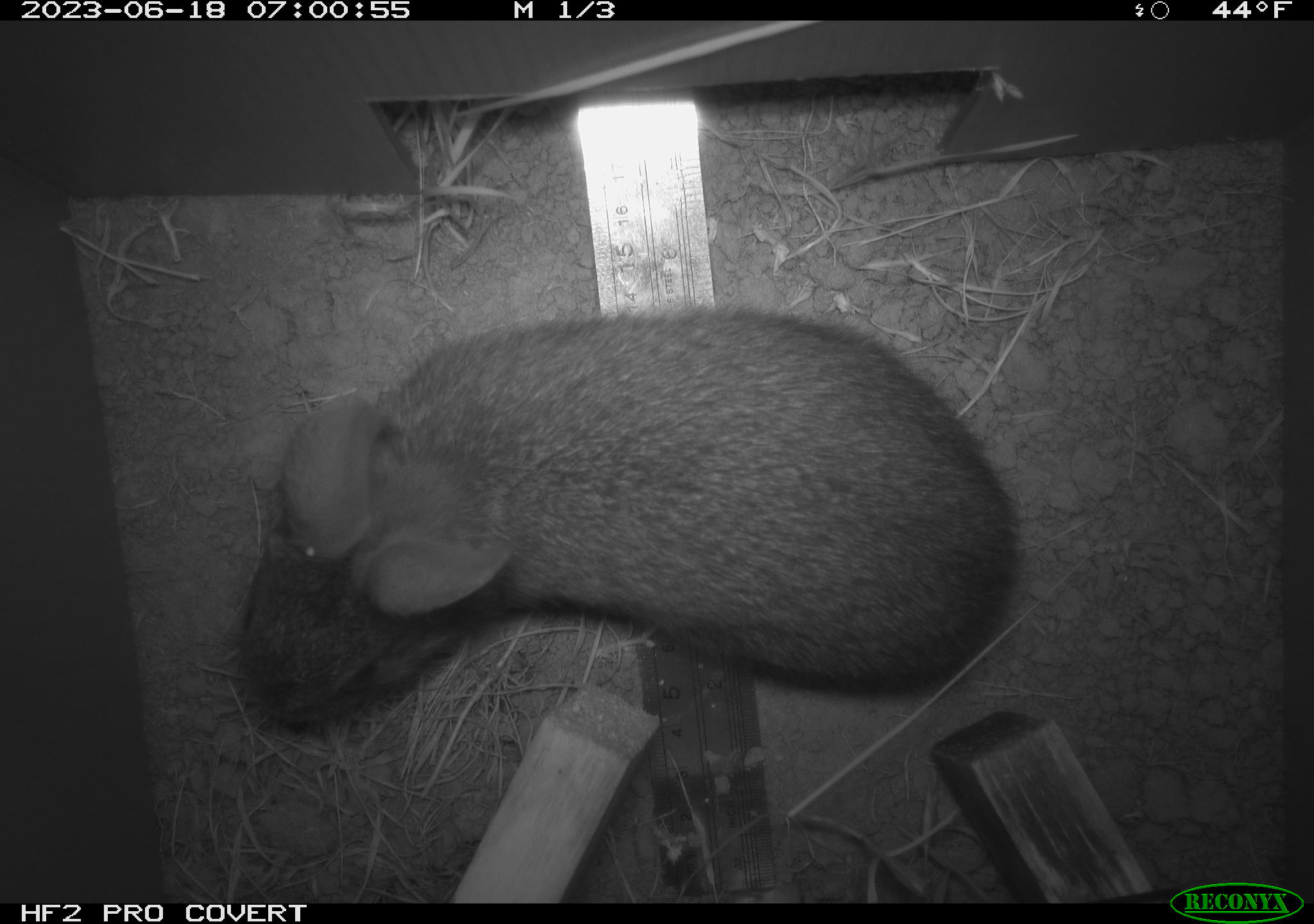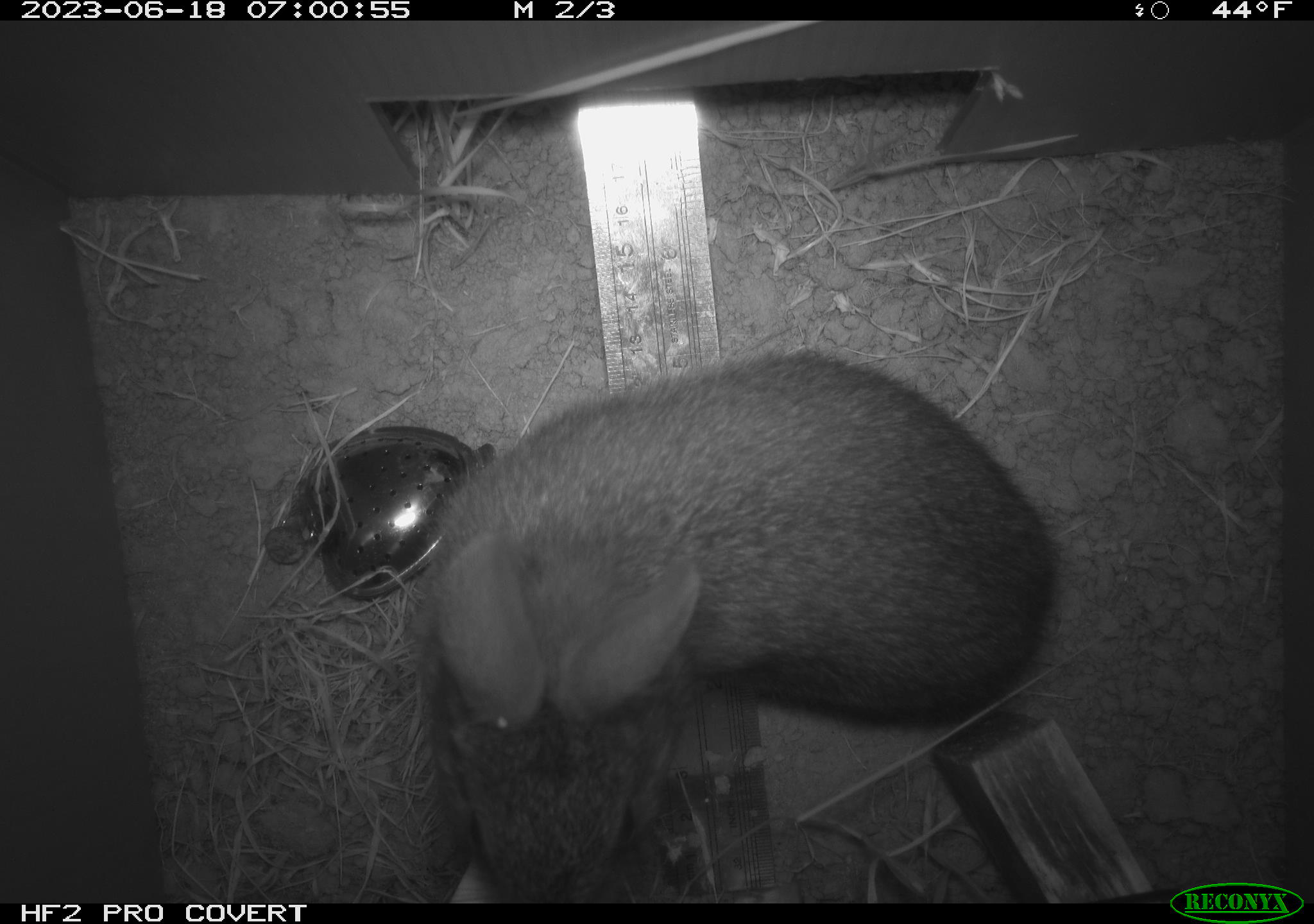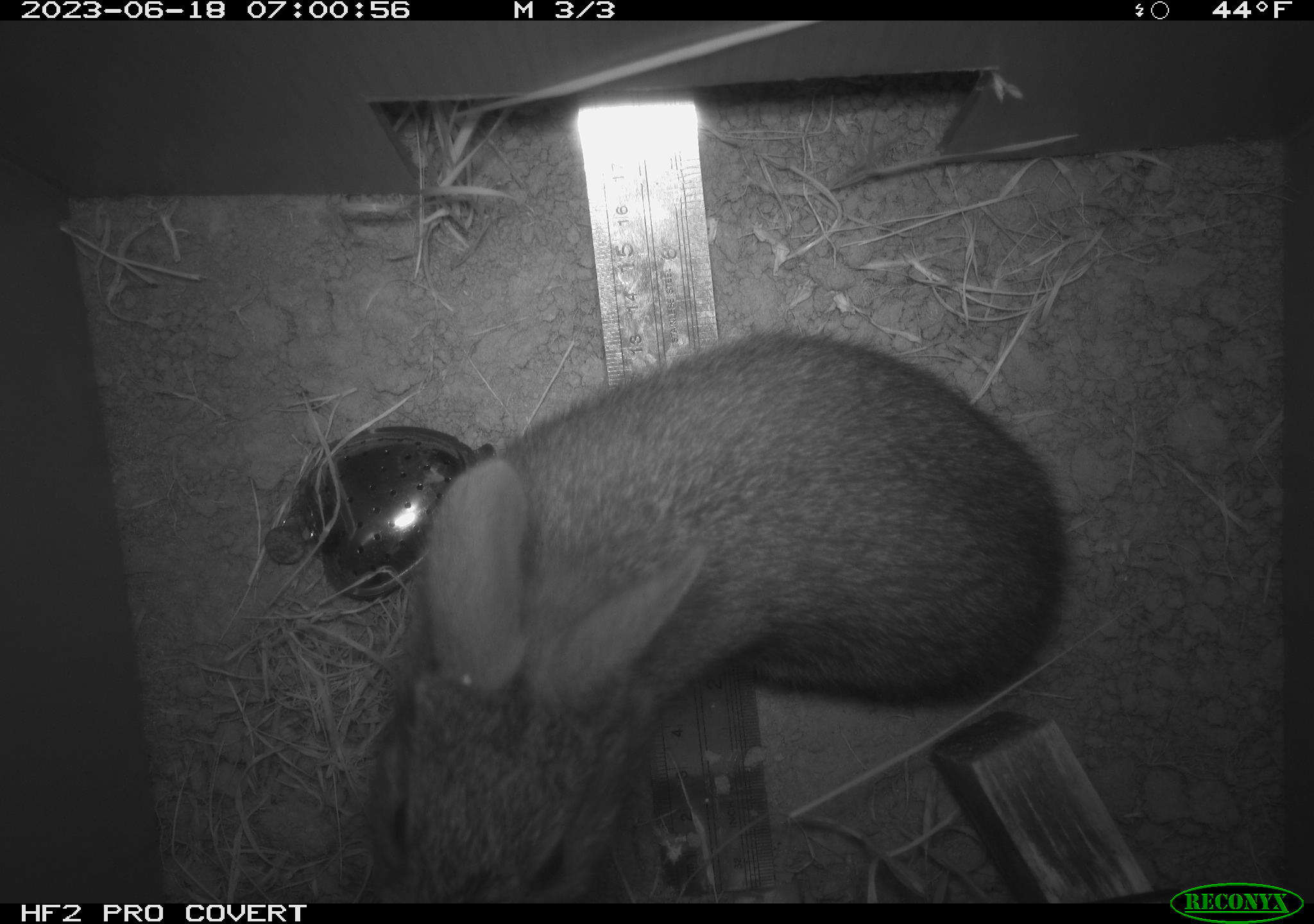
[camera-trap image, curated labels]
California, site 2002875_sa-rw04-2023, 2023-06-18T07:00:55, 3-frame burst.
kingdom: Animalia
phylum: Chordata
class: Mammalia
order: Lagomorpha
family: Leporidae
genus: Sylvilagus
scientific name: Sylvilagus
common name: cottontail rabbits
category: sylvilagus species